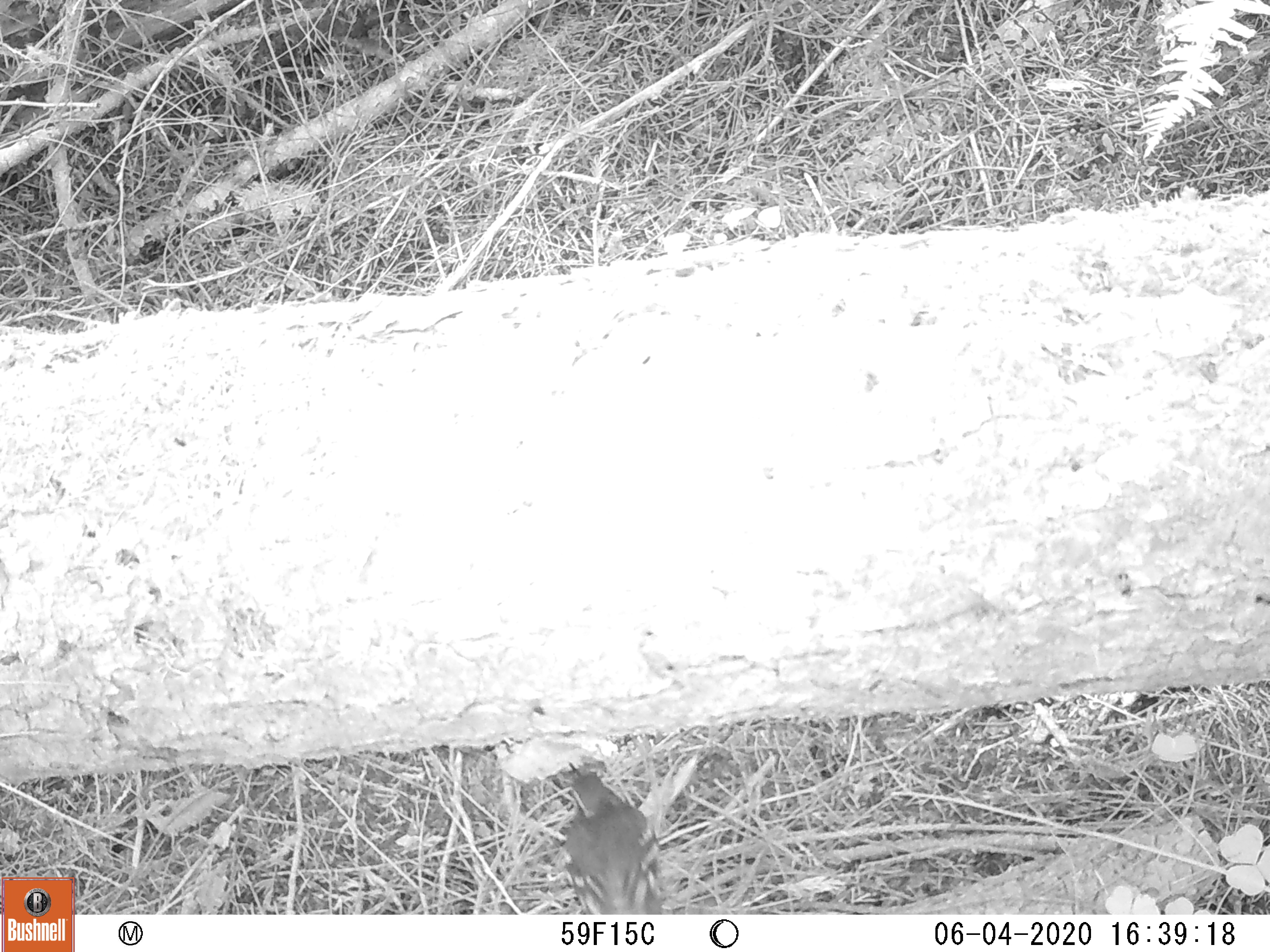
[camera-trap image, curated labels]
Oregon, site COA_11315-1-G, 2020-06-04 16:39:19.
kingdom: Animalia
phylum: Chordata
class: Aves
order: Passeriformes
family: Turdidae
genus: Ixoreus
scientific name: Ixoreus naevius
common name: varied thrush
Varied thrush (Ixoreus naevius).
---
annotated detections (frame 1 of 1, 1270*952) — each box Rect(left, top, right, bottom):
varied thrush: Rect(551, 756, 667, 908)